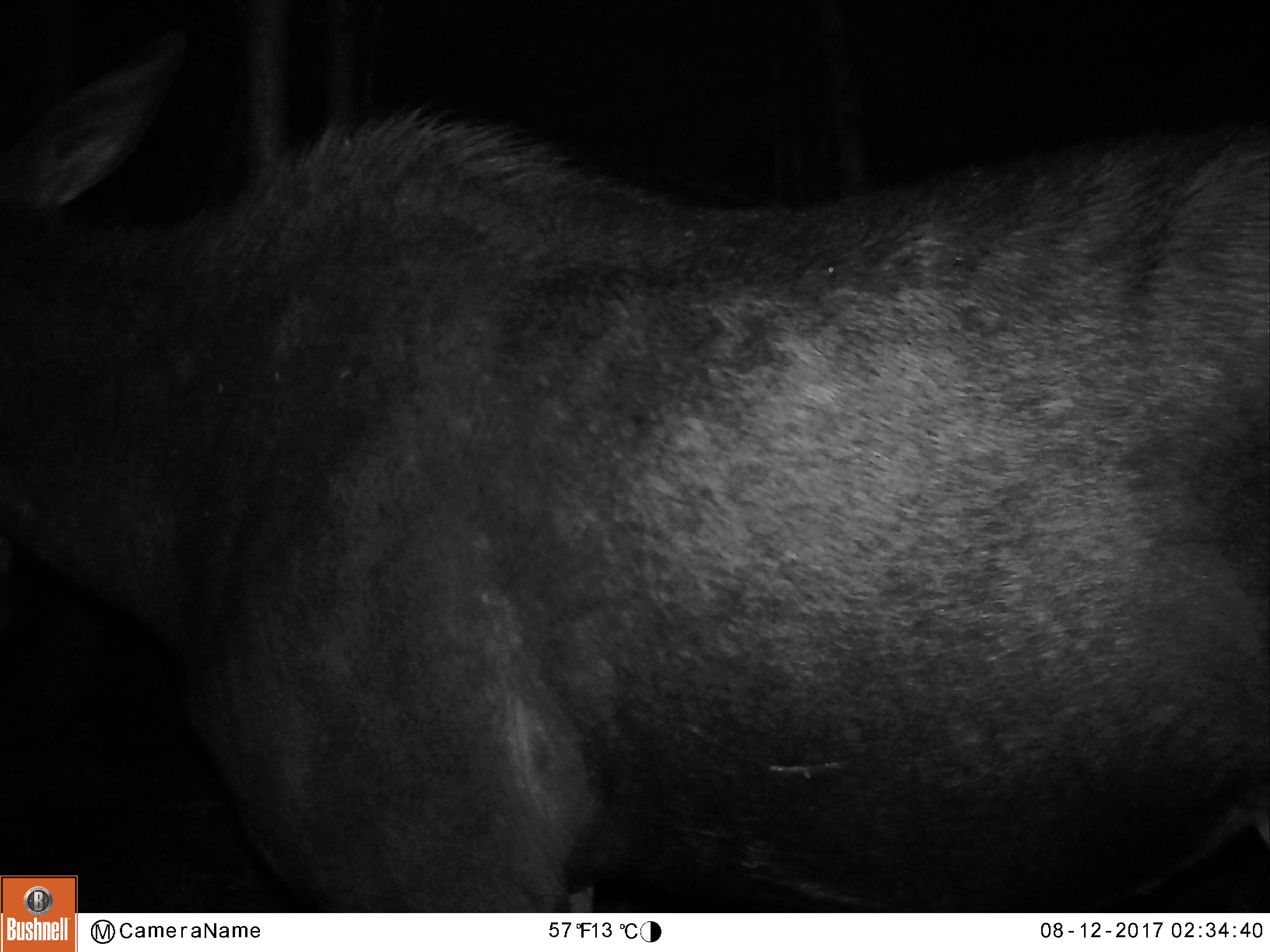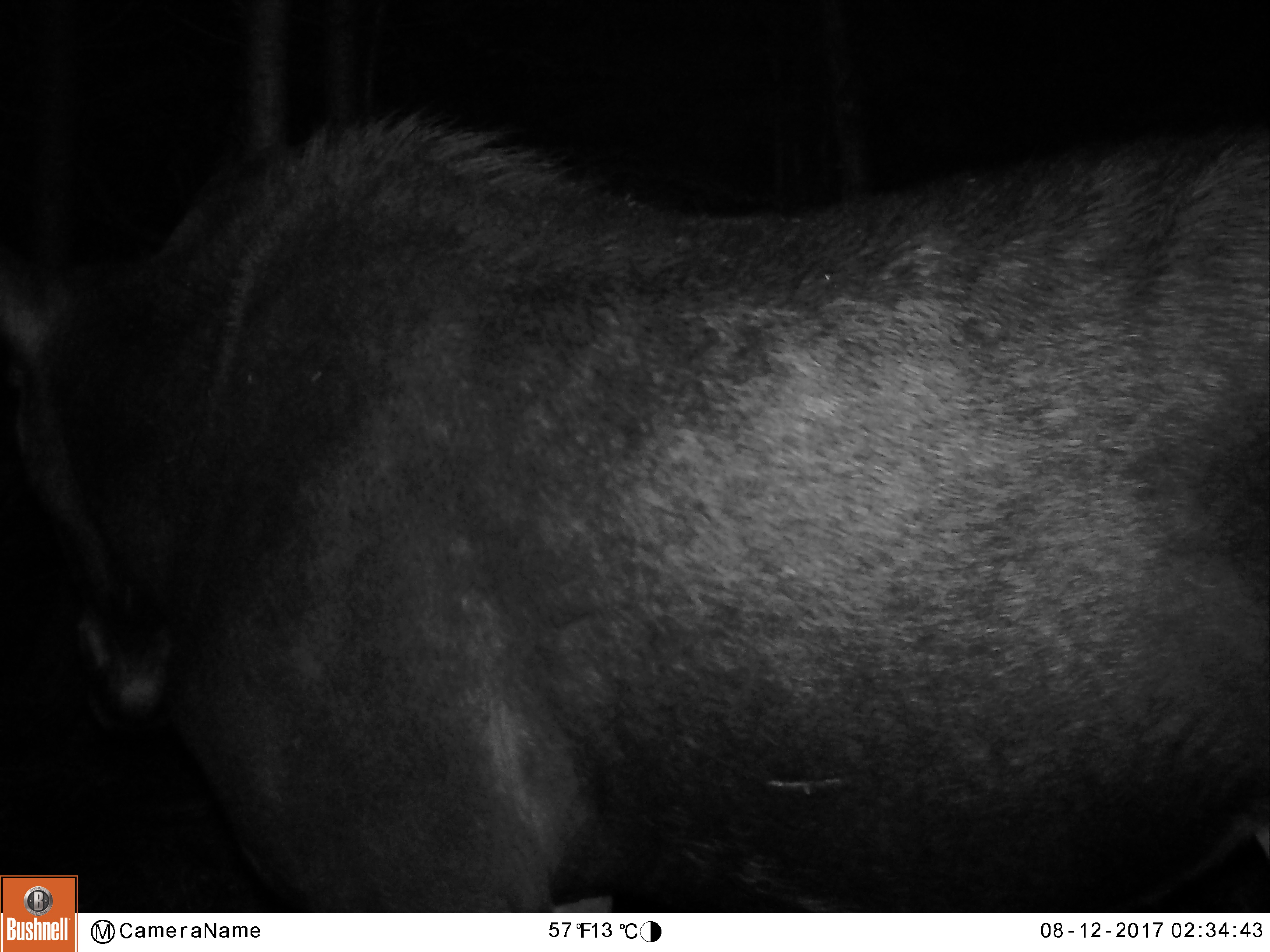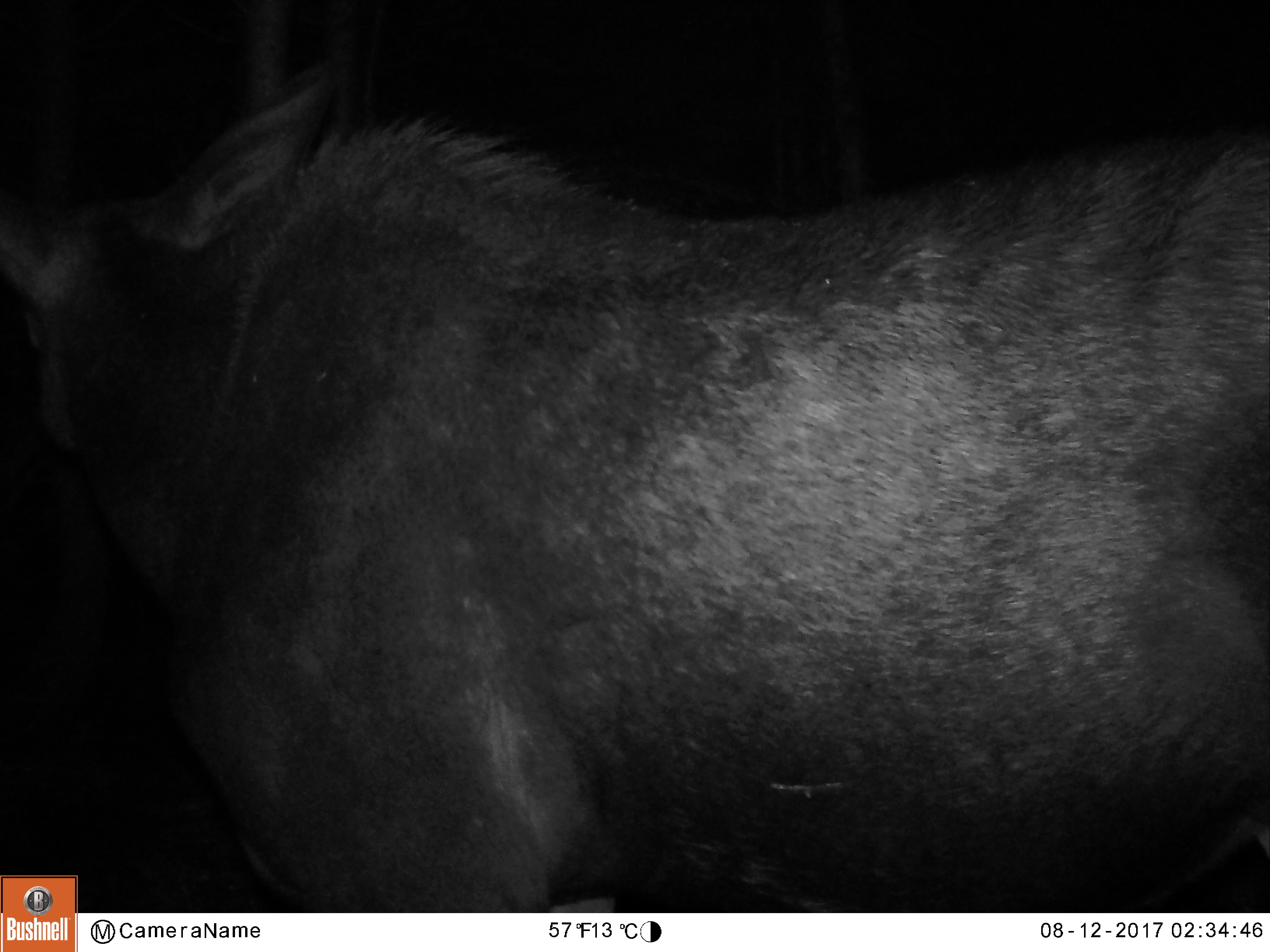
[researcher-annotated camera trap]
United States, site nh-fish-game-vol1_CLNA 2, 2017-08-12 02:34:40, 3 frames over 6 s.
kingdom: Animalia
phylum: Chordata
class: Mammalia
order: Artiodactyla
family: Cervidae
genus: Alces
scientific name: Alces alces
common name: moose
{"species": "moose (Alces alces)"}